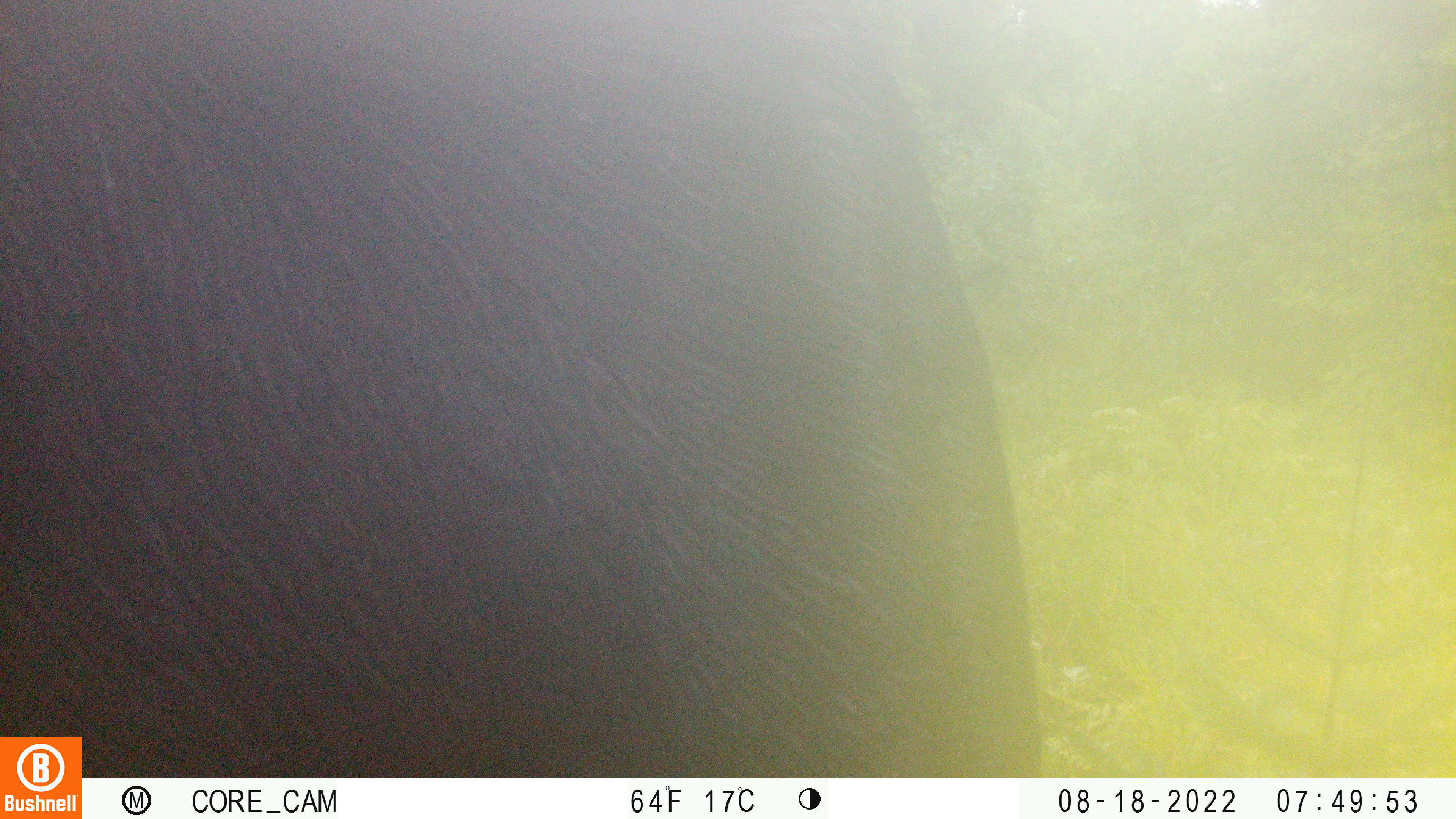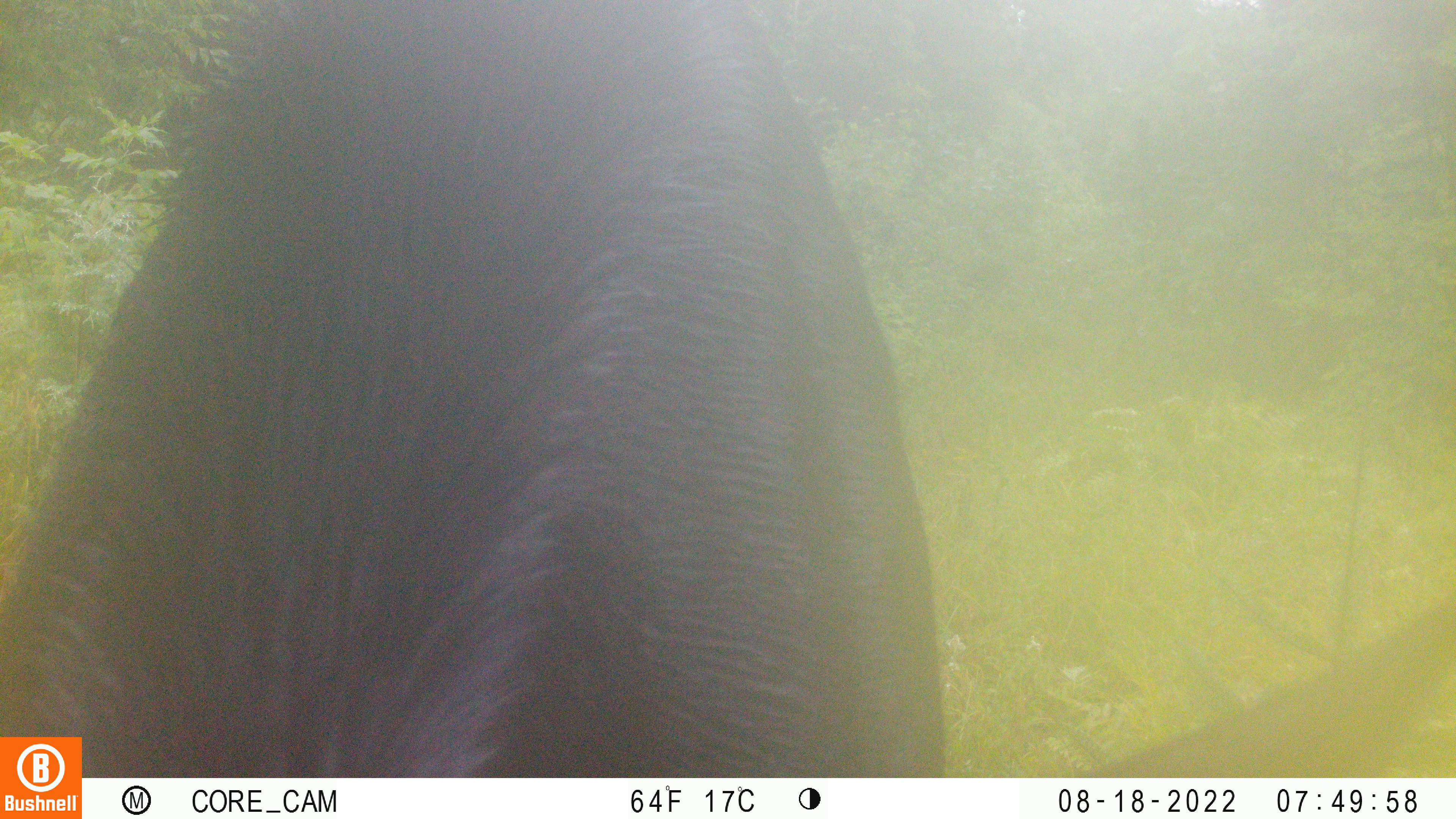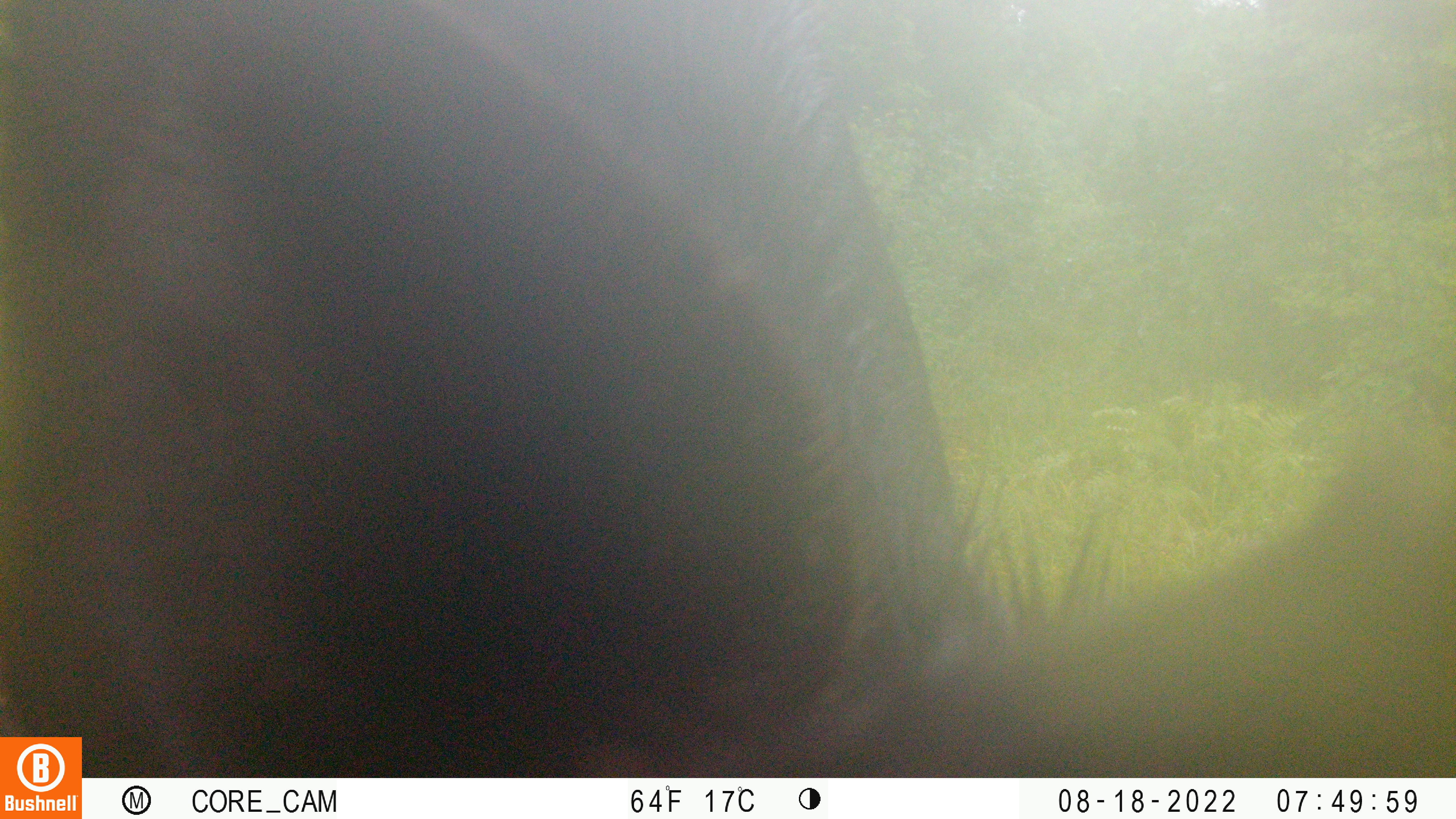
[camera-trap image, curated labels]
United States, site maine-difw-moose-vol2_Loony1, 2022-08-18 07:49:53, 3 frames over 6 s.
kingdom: Animalia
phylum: Chordata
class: Mammalia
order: Artiodactyla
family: Cervidae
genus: Alces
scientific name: Alces alces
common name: moose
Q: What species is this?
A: Moose (Alces alces).